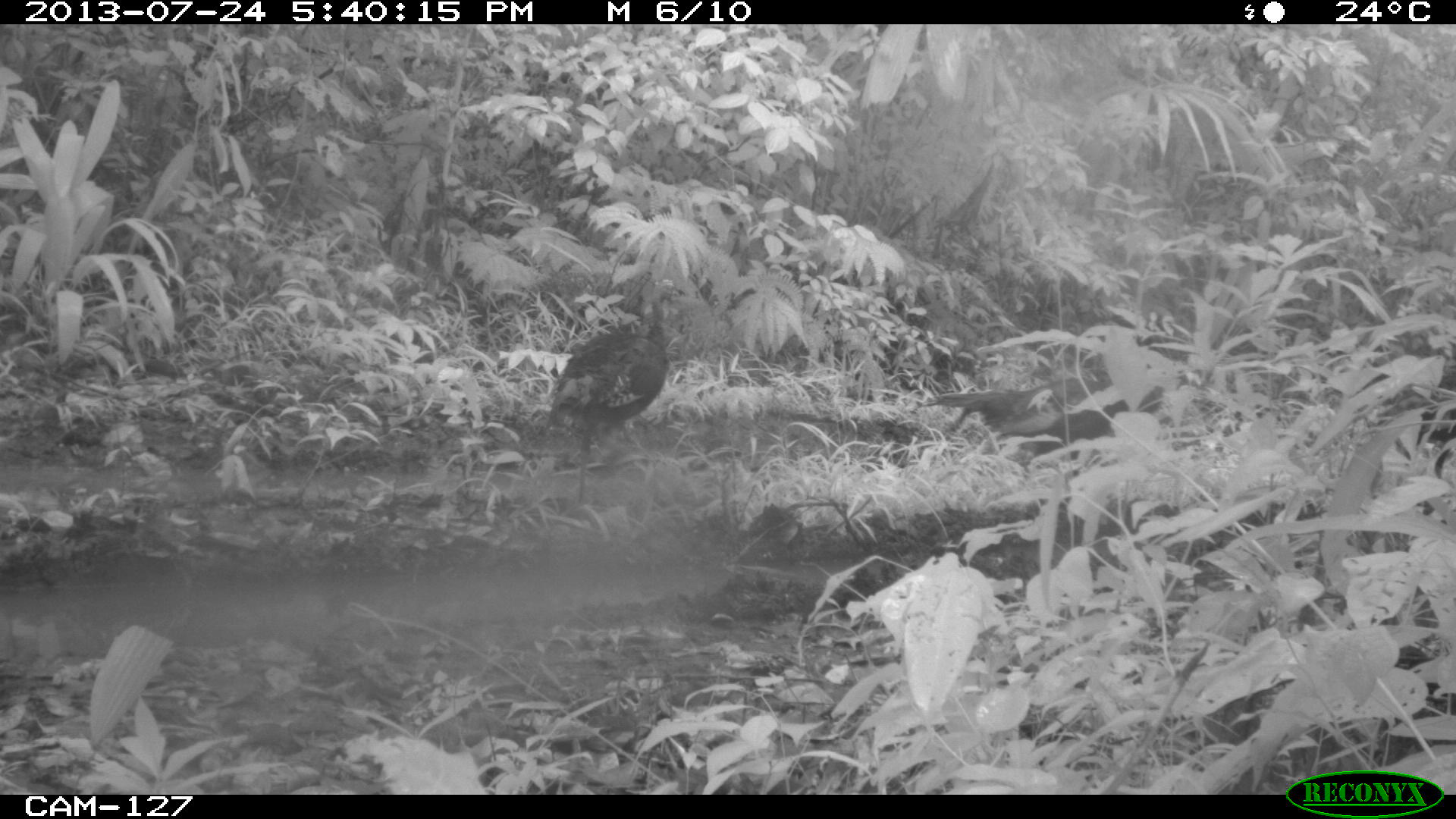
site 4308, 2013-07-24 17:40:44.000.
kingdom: Animalia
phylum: Chordata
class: Aves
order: Galliformes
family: Phasianidae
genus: Meleagris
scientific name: Meleagris ocellata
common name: ocellated turkey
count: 3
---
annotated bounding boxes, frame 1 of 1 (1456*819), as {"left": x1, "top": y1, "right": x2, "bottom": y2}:
meleagris ocellata: {"left": 543, "top": 277, "right": 669, "bottom": 505}; {"left": 923, "top": 368, "right": 1165, "bottom": 445}